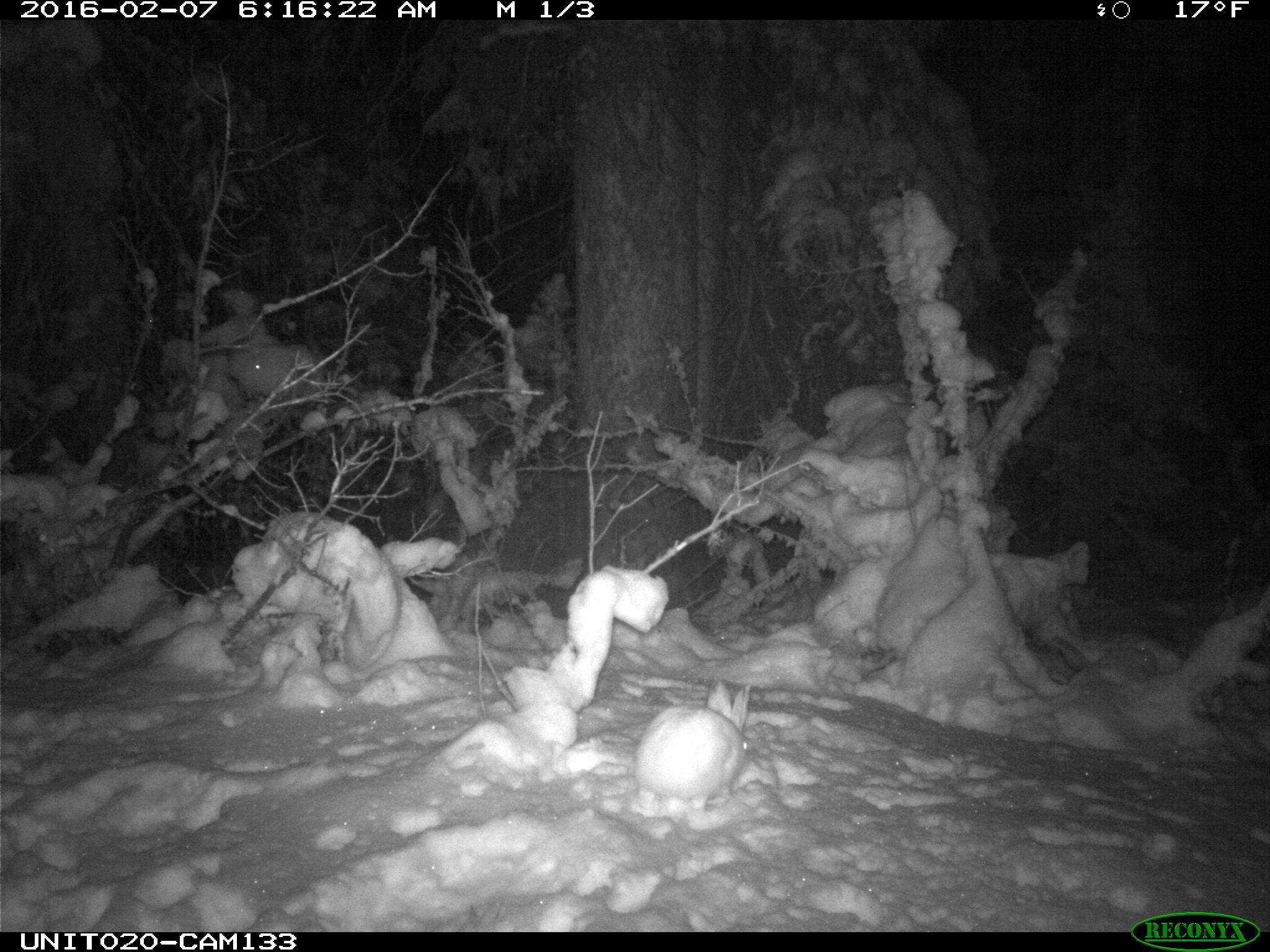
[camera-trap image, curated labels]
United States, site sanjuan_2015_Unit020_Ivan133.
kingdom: Animalia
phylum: Chordata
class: Mammalia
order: Lagomorpha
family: Leporidae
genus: Lepus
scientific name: Lepus americanus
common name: snowshoe hare